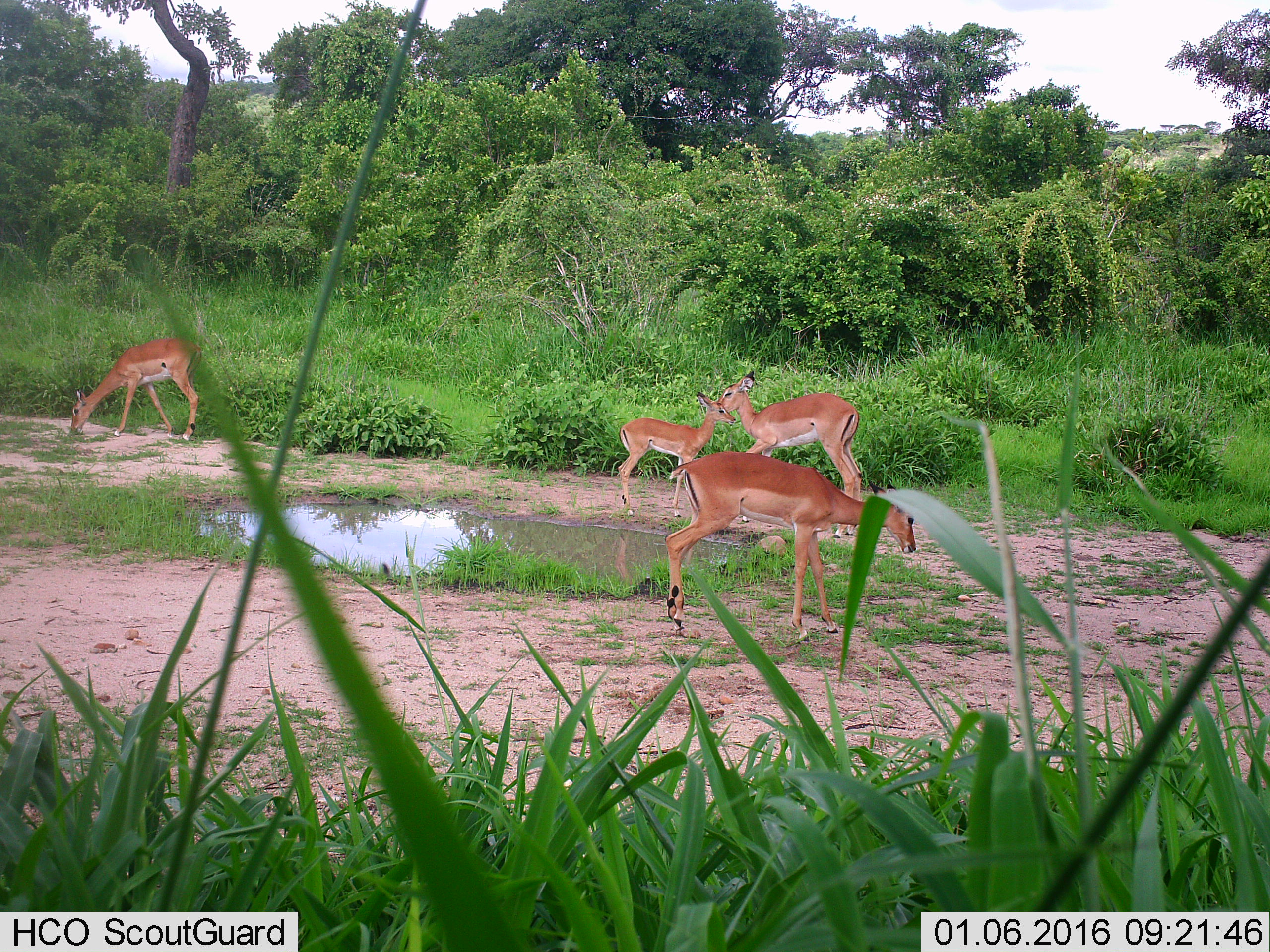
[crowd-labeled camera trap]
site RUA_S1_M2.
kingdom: Animalia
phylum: Chordata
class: Mammalia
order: Artiodactyla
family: Bovidae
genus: Aepyceros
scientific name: Aepyceros melampus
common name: impala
Impala (Aepyceros melampus), count 4. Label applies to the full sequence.